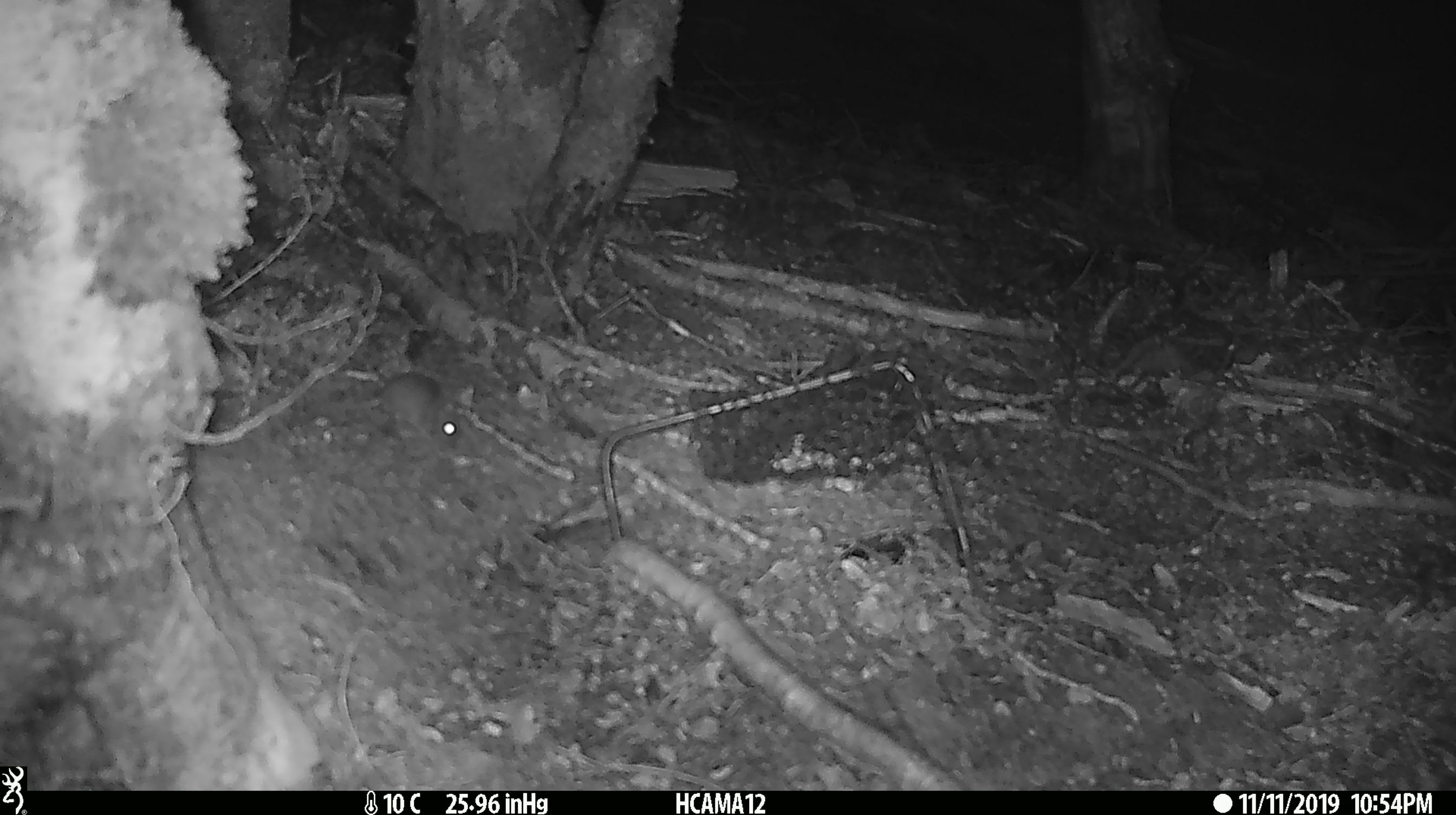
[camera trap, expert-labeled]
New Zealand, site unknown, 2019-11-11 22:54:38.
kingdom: Animalia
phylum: Chordata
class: Mammalia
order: Rodentia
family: Muridae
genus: Mus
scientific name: Mus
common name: mouse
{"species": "mouse (Mus)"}